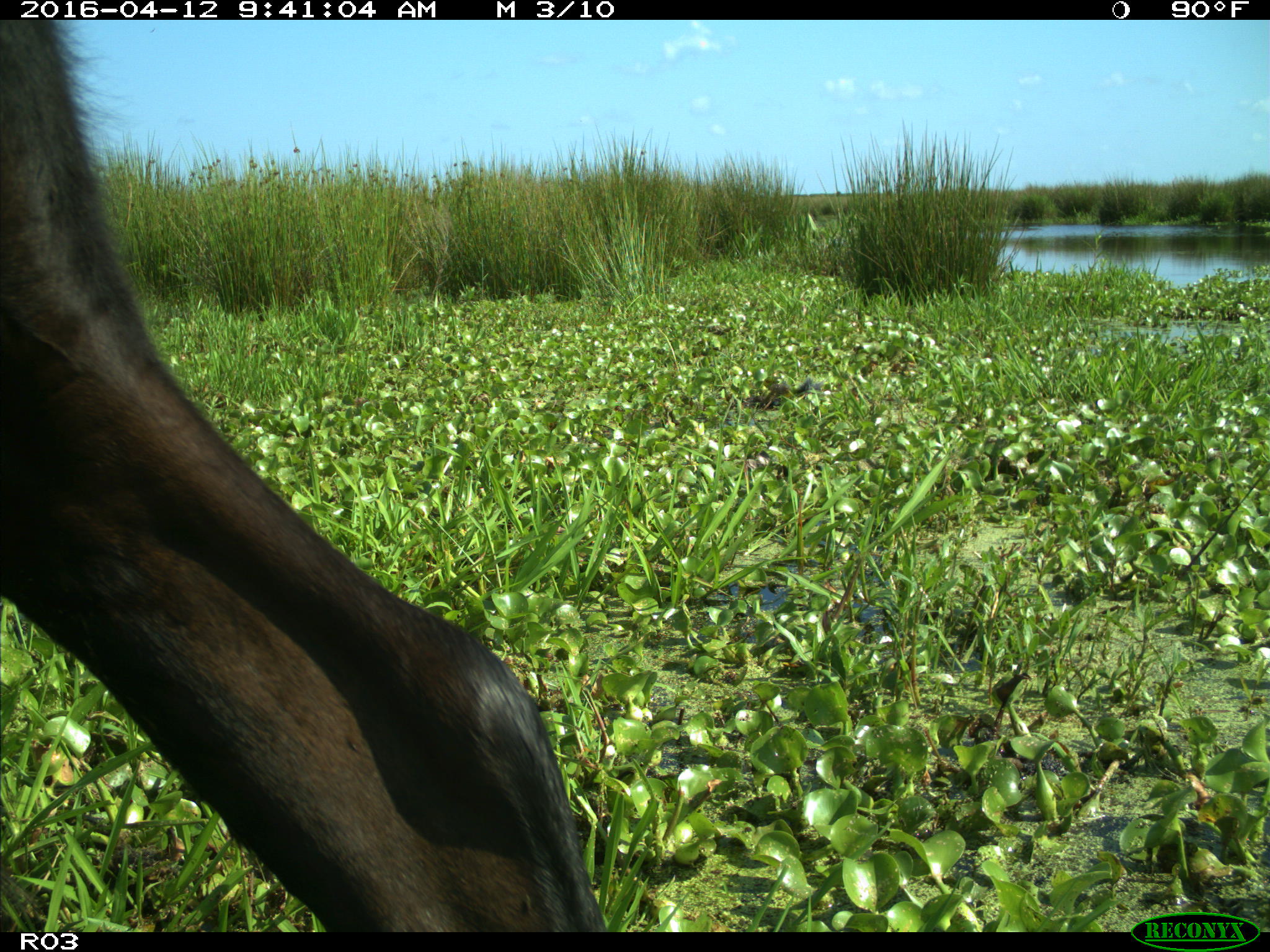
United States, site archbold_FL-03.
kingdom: Animalia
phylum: Chordata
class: Mammalia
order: Artiodactyla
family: Bovidae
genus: Bos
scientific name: Bos taurus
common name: domestic cow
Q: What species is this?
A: Bos taurus (domestic cow).